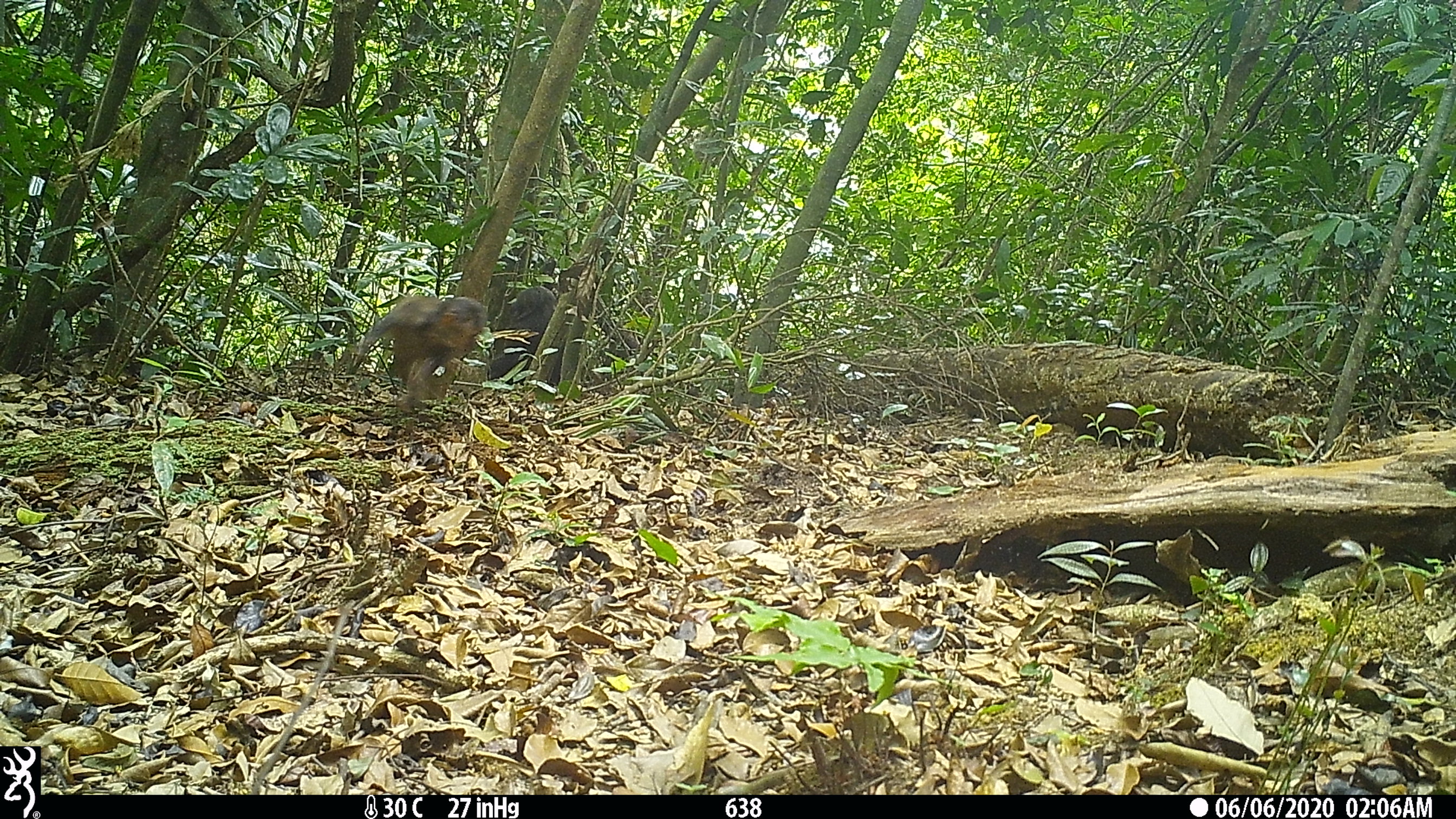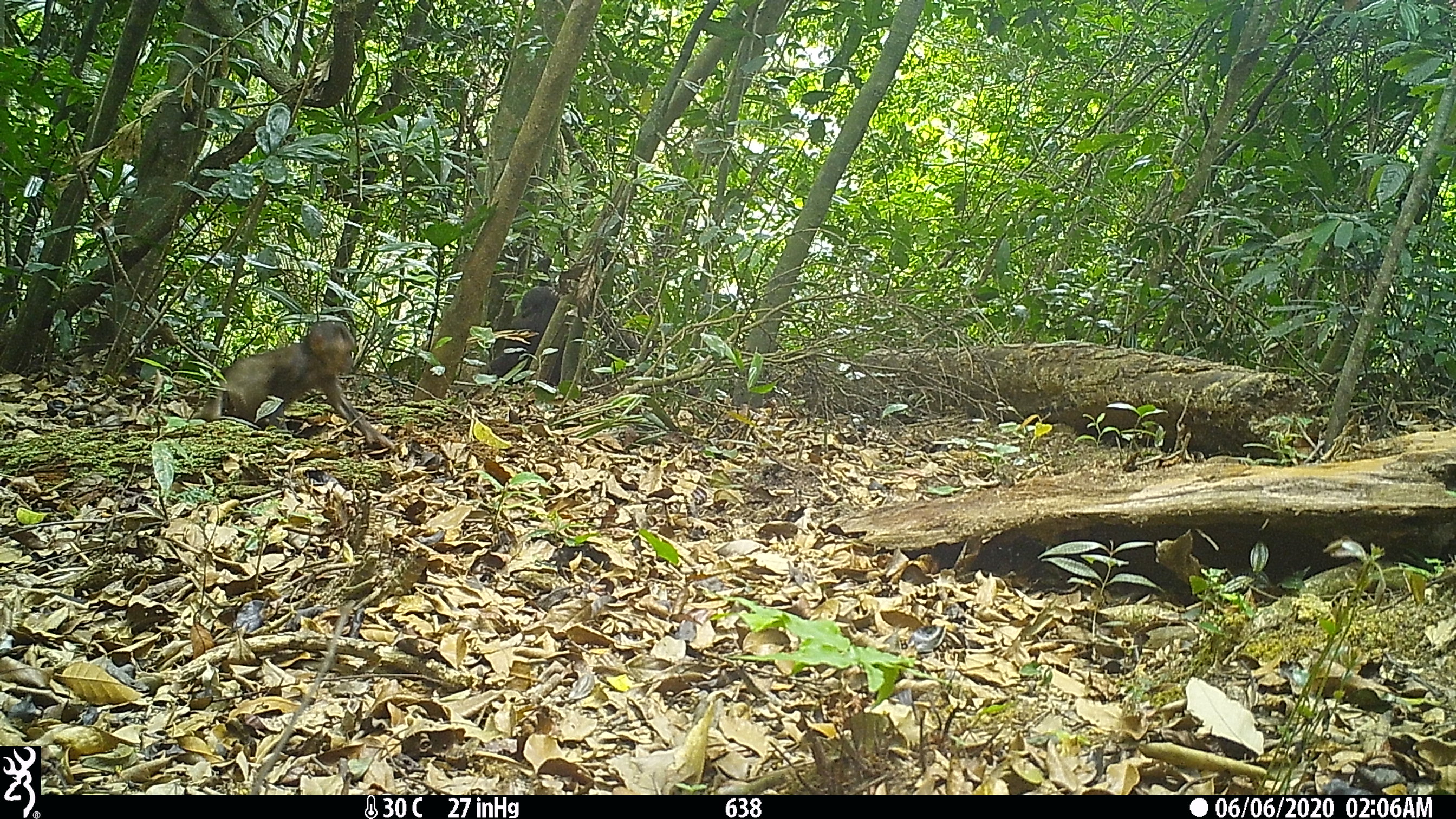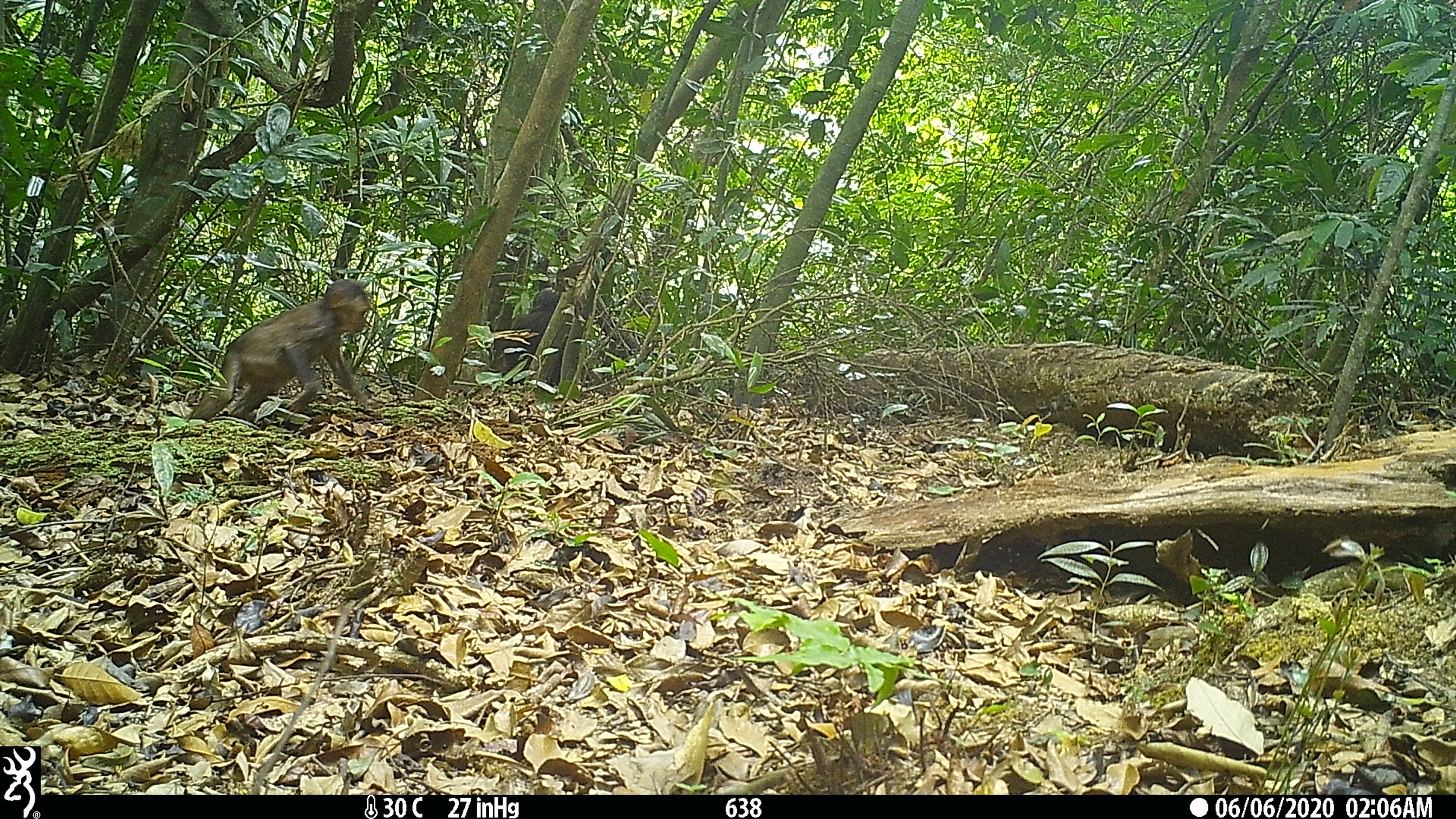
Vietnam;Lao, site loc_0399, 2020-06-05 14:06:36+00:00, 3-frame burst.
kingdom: Animalia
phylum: Chordata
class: Mammalia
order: Primates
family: Cercopithecidae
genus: Macaca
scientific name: Macaca arctoides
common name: stump-tailed macaque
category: stump tailed macaque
Stump tailed macaque (stump-tailed macaque) (Macaca arctoides). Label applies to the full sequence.